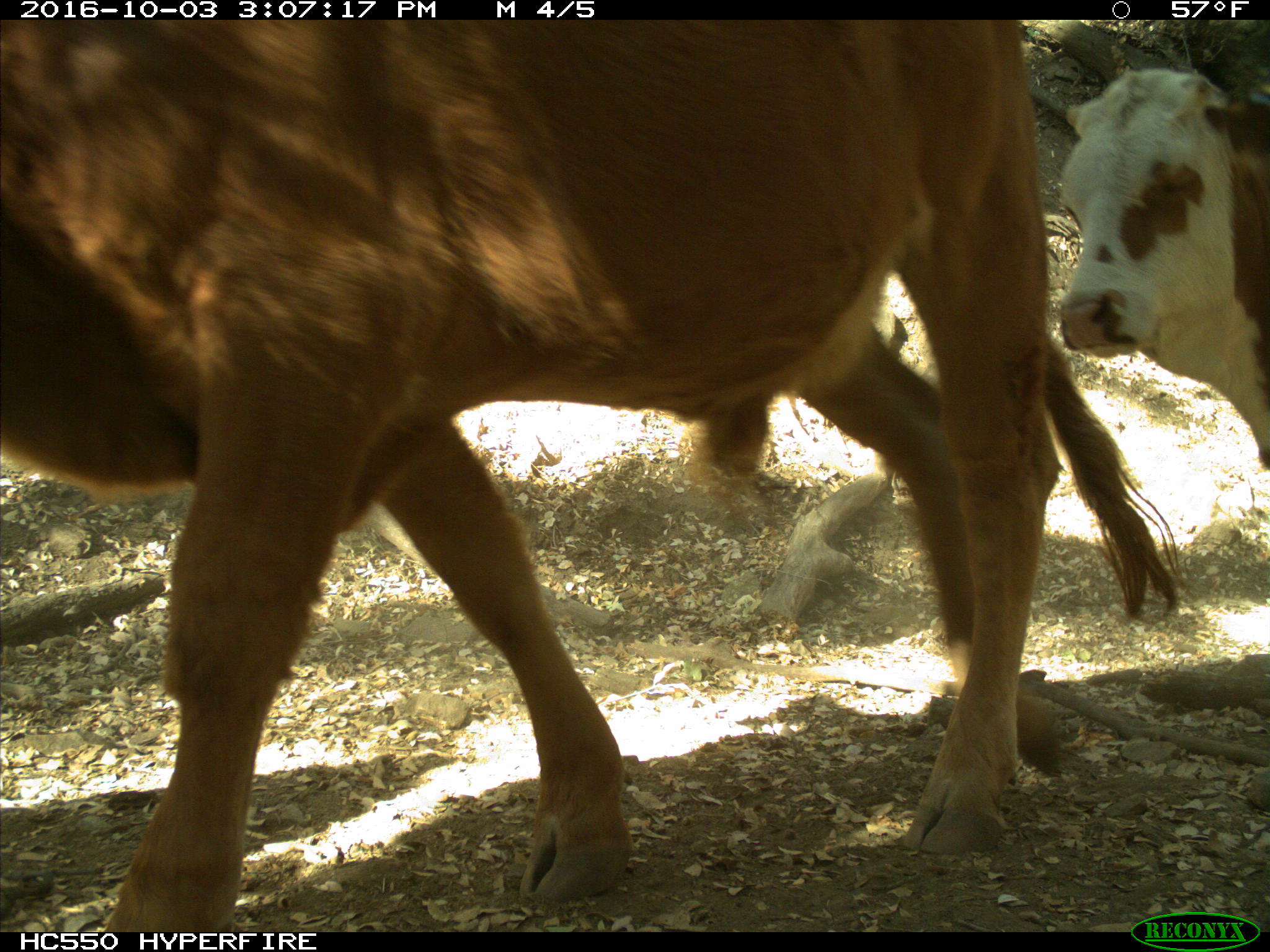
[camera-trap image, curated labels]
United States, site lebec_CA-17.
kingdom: Animalia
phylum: Chordata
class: Mammalia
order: Artiodactyla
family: Bovidae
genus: Bos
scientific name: Bos taurus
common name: domestic cow